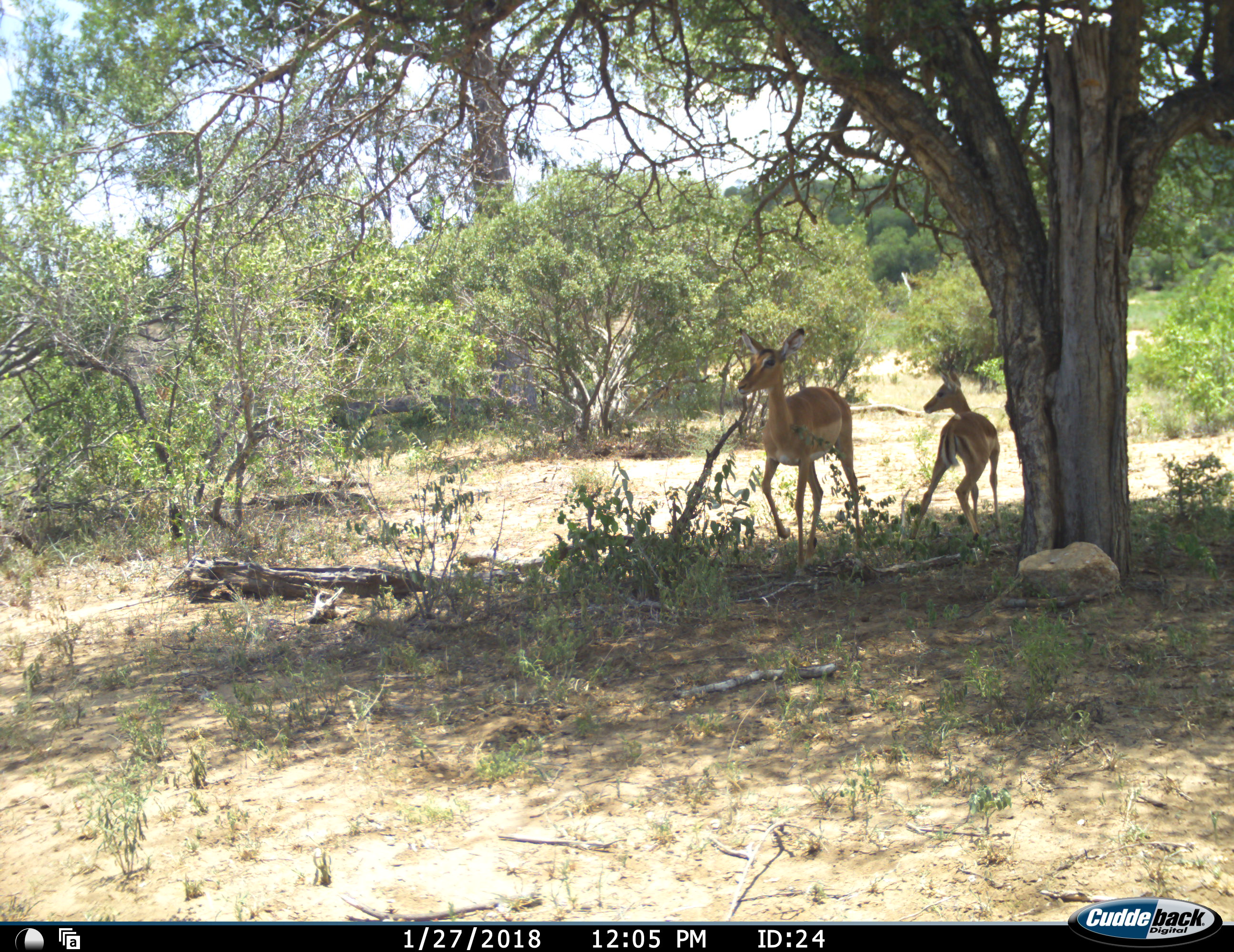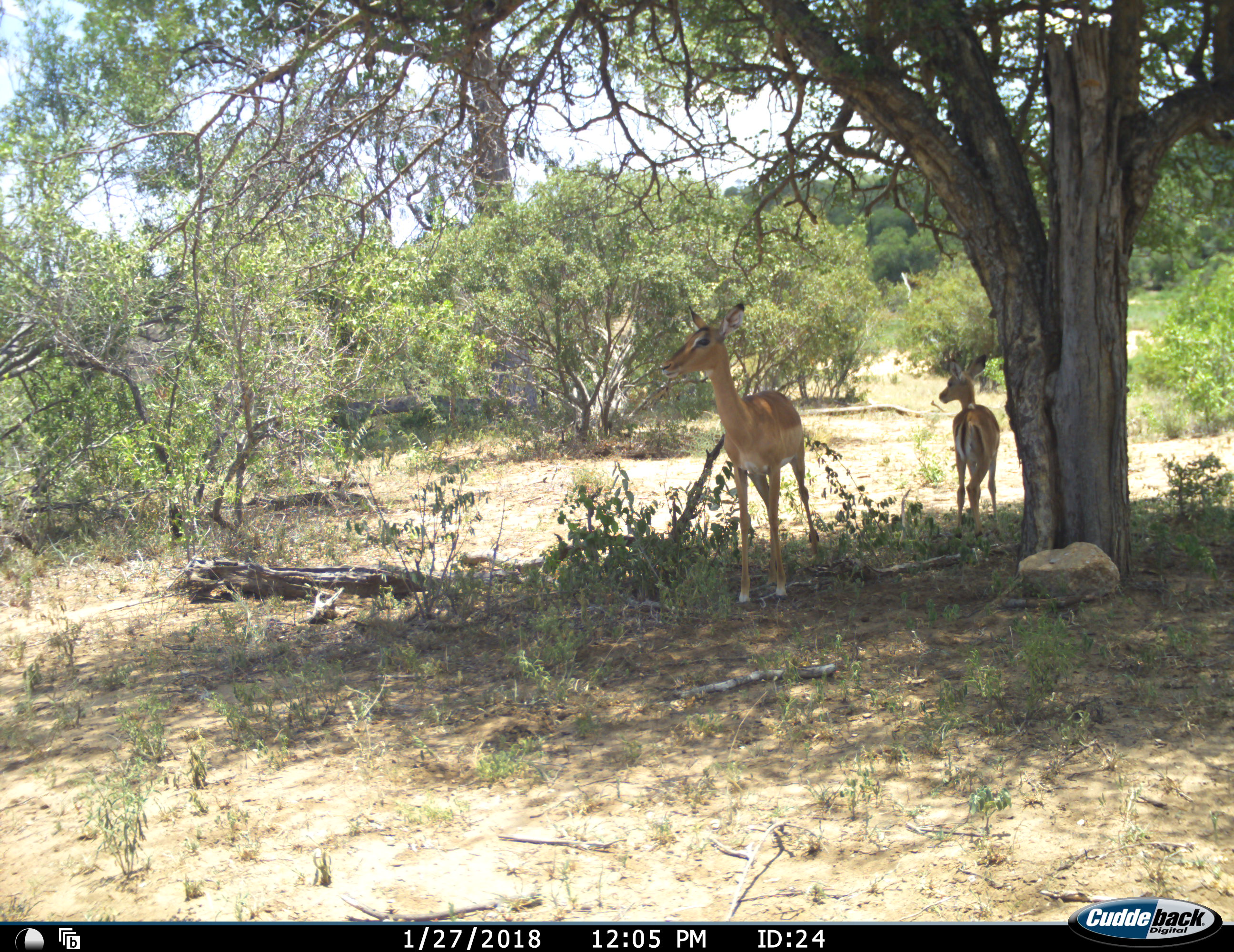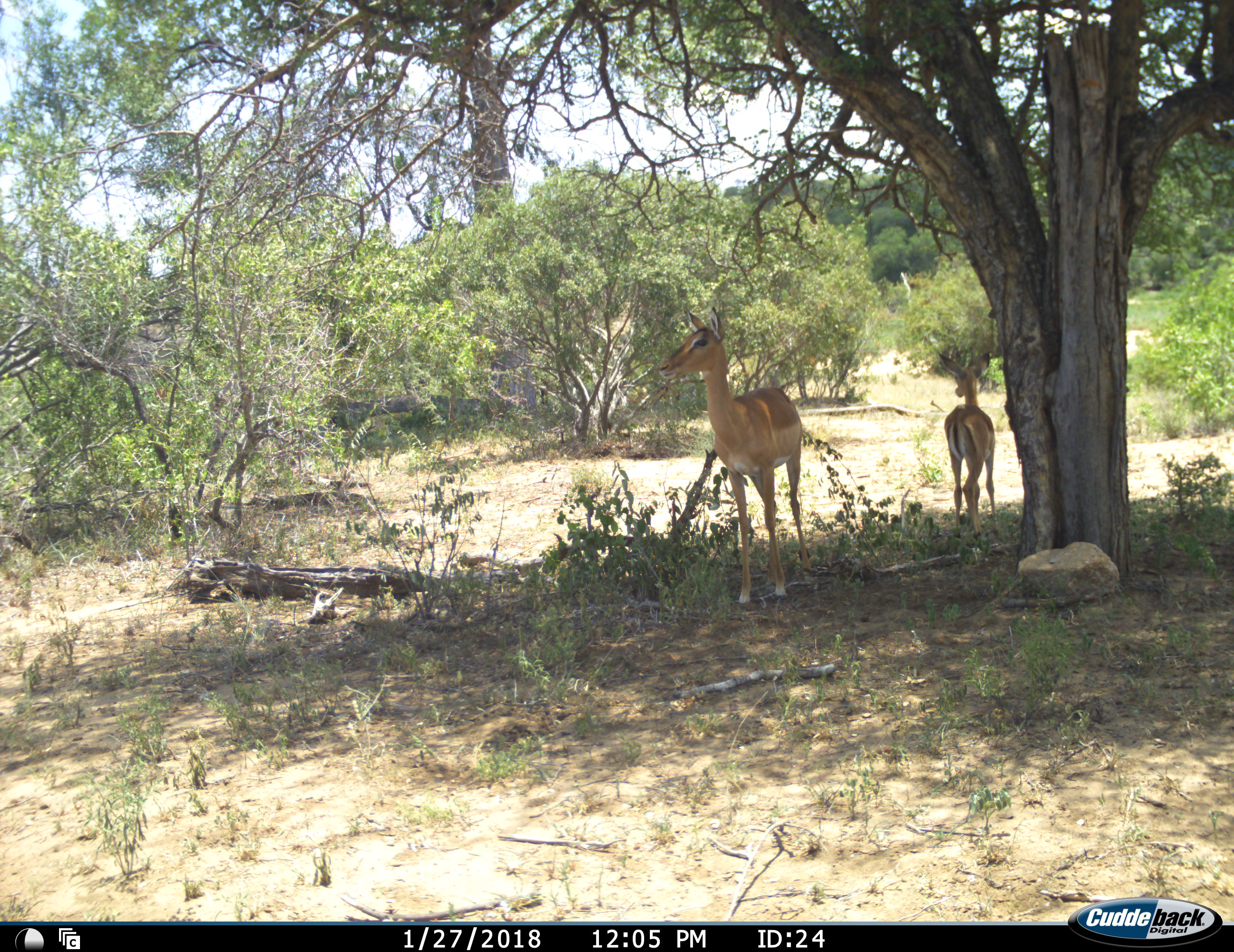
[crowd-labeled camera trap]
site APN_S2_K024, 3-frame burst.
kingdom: Animalia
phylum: Chordata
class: Mammalia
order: Artiodactyla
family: Bovidae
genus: Aepyceros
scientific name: Aepyceros melampus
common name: impala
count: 2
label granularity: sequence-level